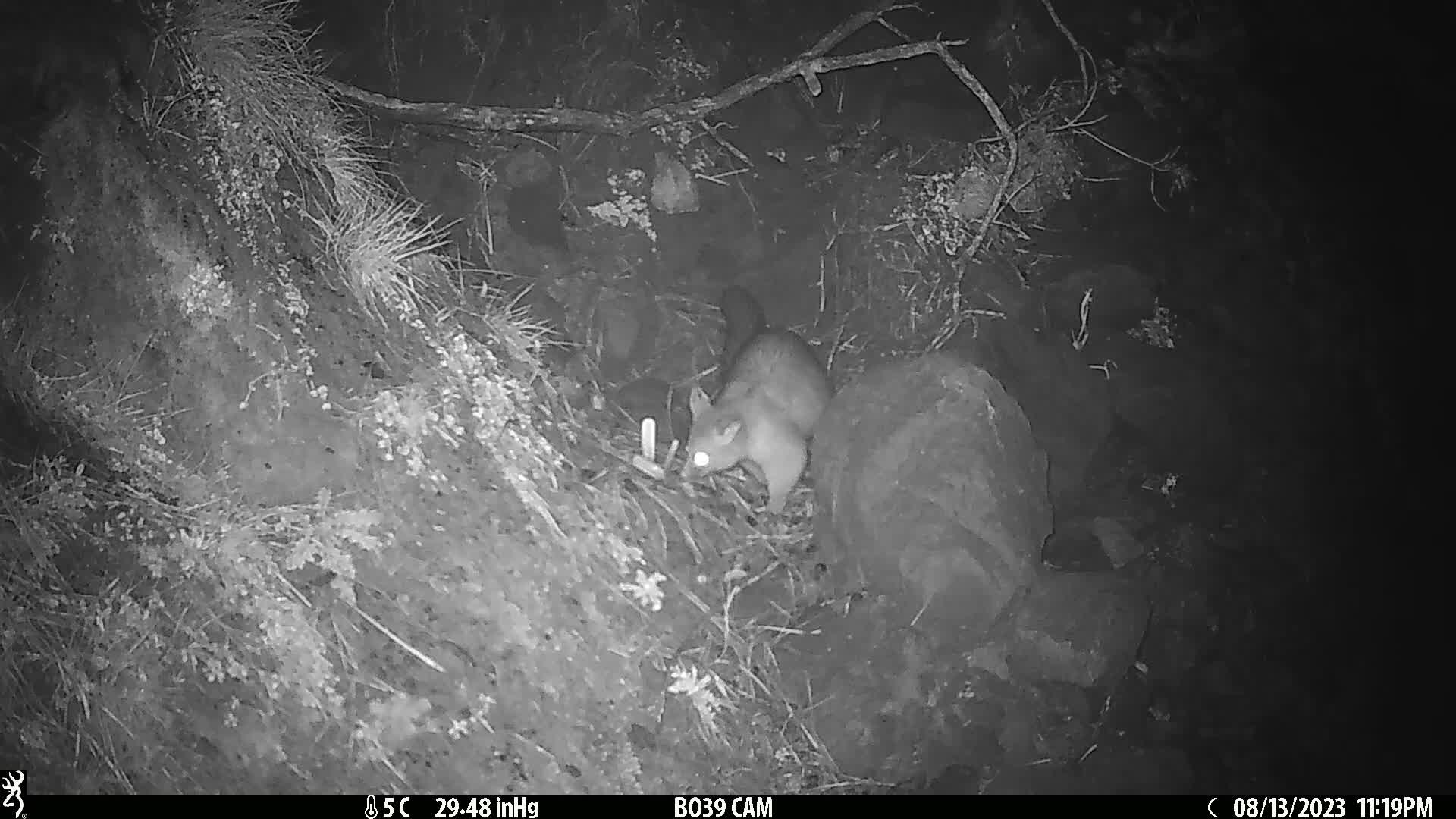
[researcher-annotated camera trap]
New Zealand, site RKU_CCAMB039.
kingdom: Animalia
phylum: Chordata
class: Mammalia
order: Diprotodontia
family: Phalangeridae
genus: Trichosurus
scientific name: Trichosurus vulpecula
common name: common brushtail possum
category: possum